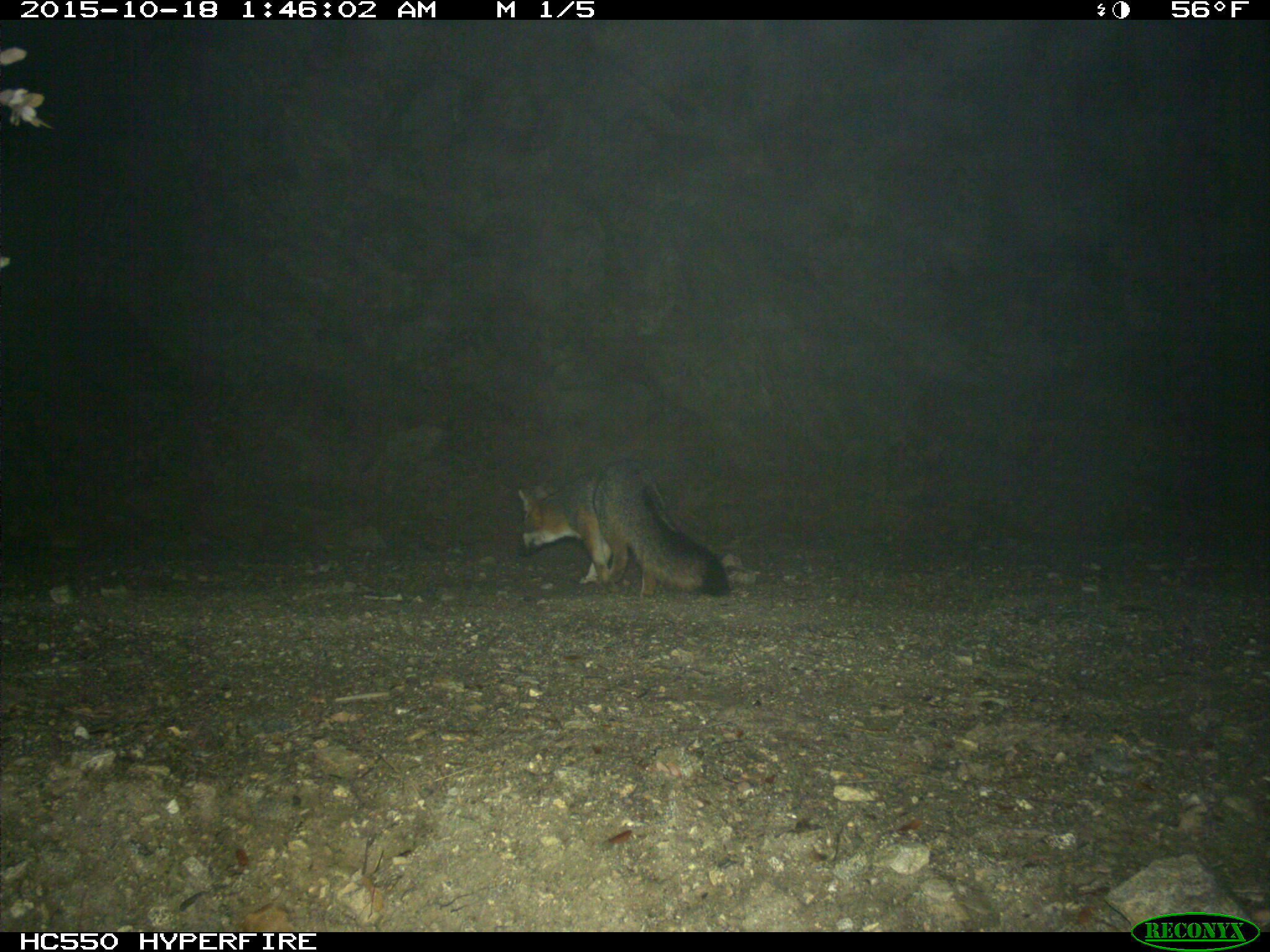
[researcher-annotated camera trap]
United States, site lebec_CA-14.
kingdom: Animalia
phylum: Chordata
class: Mammalia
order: Carnivora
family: Canidae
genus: Urocyon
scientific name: Urocyon cinereoargenteus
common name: gray fox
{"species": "Urocyon cinereoargenteus (gray fox)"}